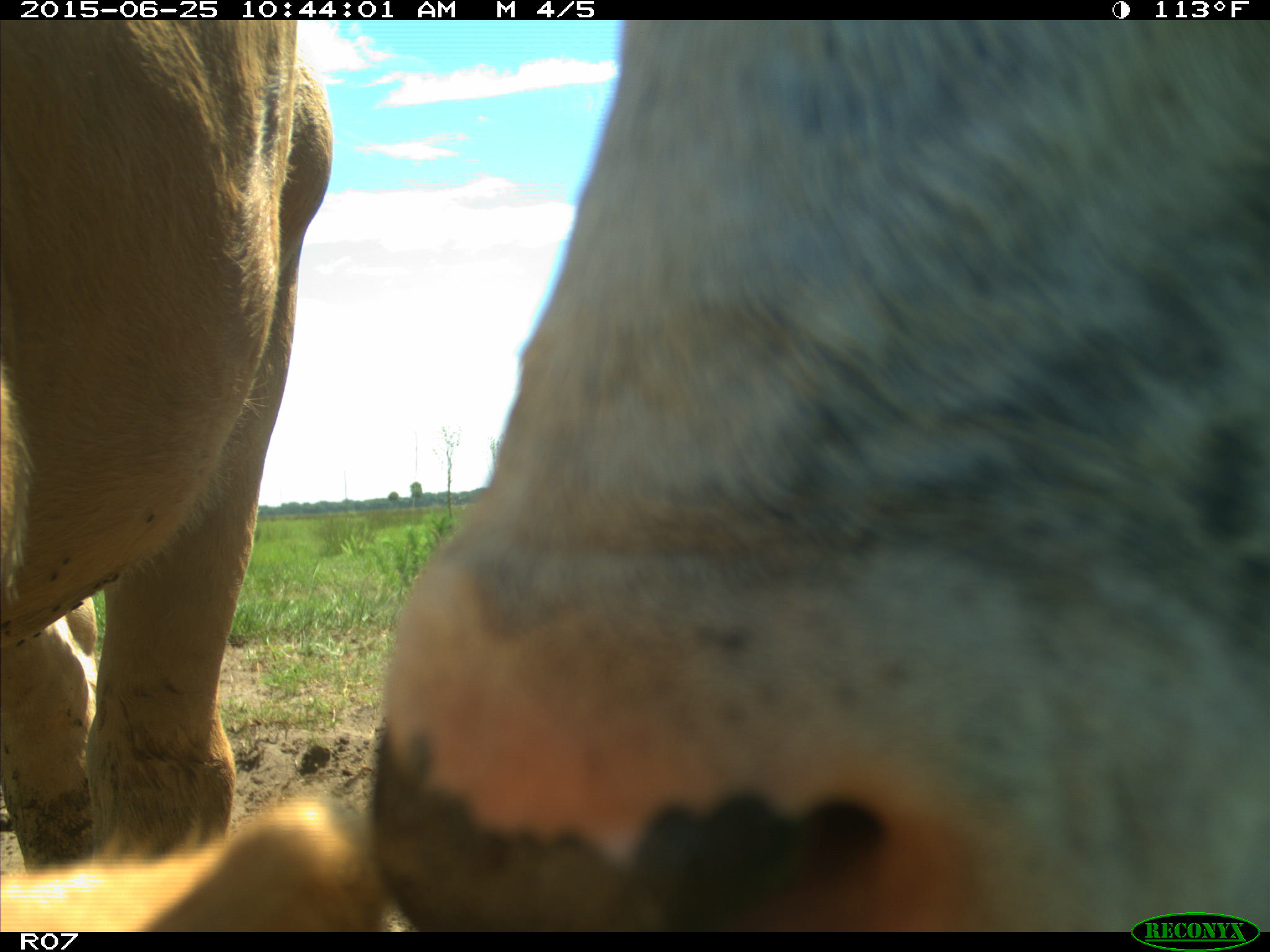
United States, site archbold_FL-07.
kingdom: Animalia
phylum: Chordata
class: Mammalia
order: Artiodactyla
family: Bovidae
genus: Bos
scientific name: Bos taurus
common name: domestic cow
Bos taurus (domestic cow).